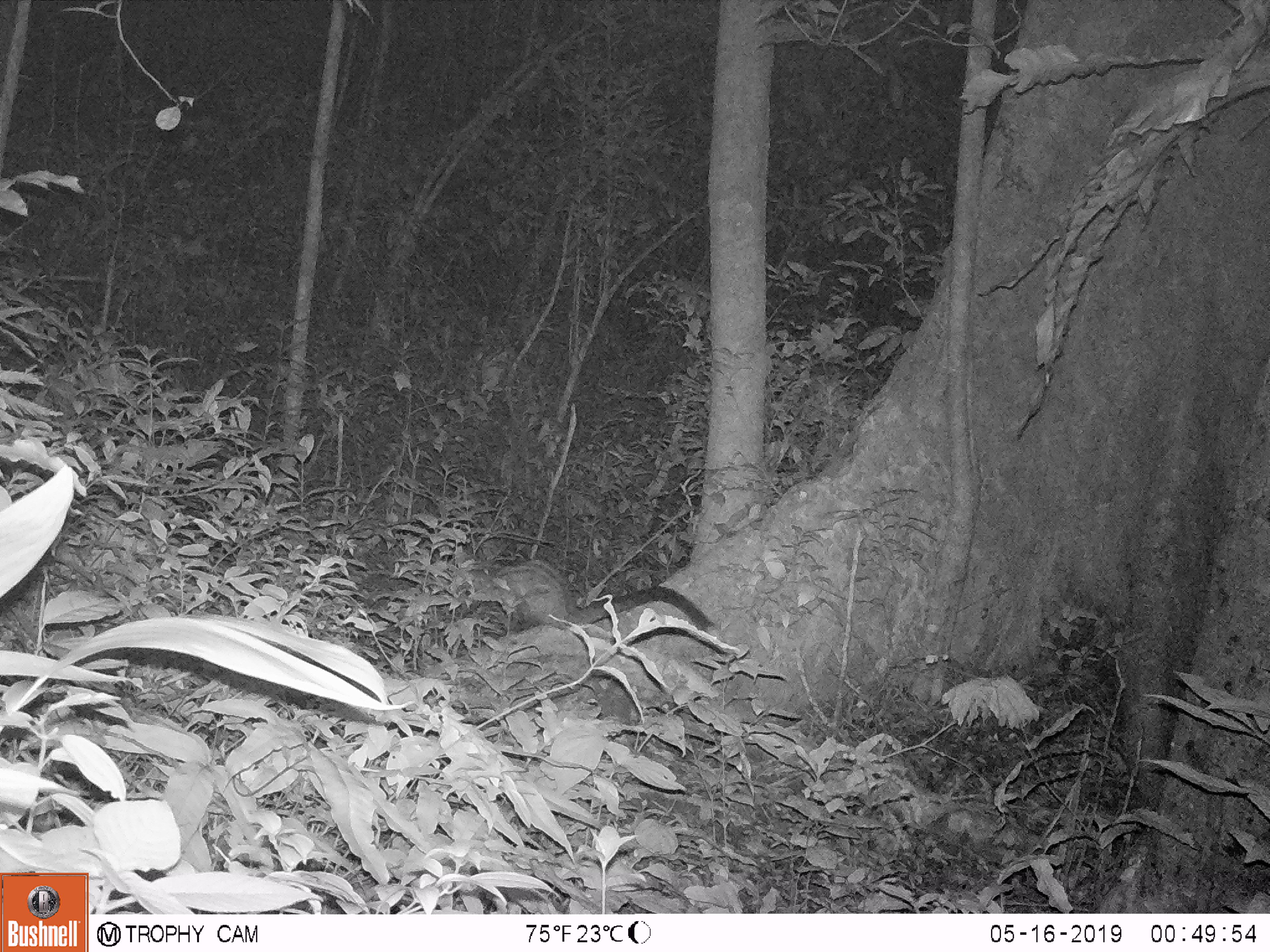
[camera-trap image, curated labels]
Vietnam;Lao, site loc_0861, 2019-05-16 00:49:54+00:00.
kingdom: Animalia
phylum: Chordata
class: Mammalia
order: Carnivora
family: Viverridae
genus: Paradoxurus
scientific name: Paradoxurus hermaphroditus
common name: common palm civet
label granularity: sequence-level